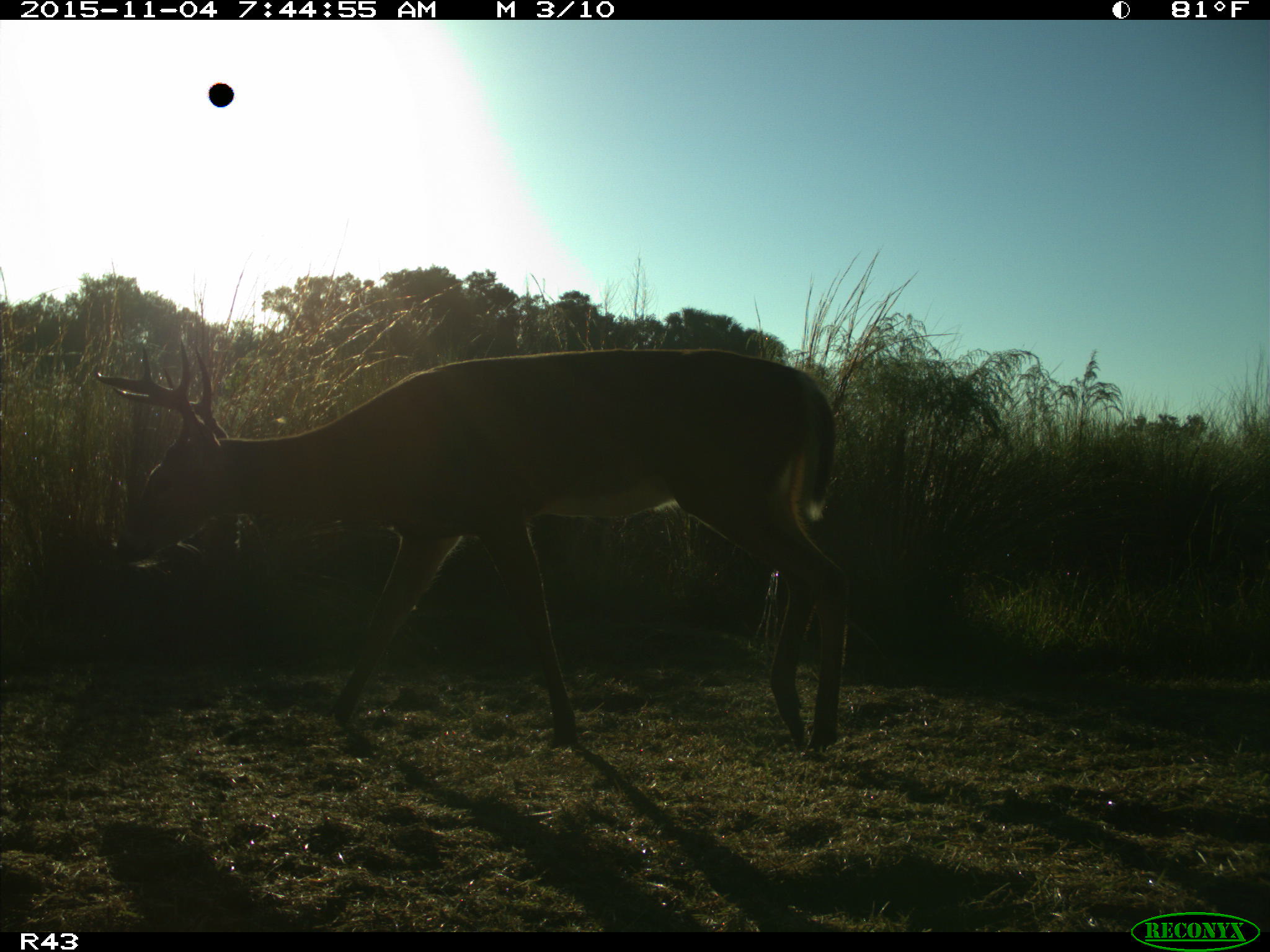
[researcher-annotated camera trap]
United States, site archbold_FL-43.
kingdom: Animalia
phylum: Chordata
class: Mammalia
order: Artiodactyla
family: Cervidae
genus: Odocoileus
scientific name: Odocoileus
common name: deer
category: unidentified deer